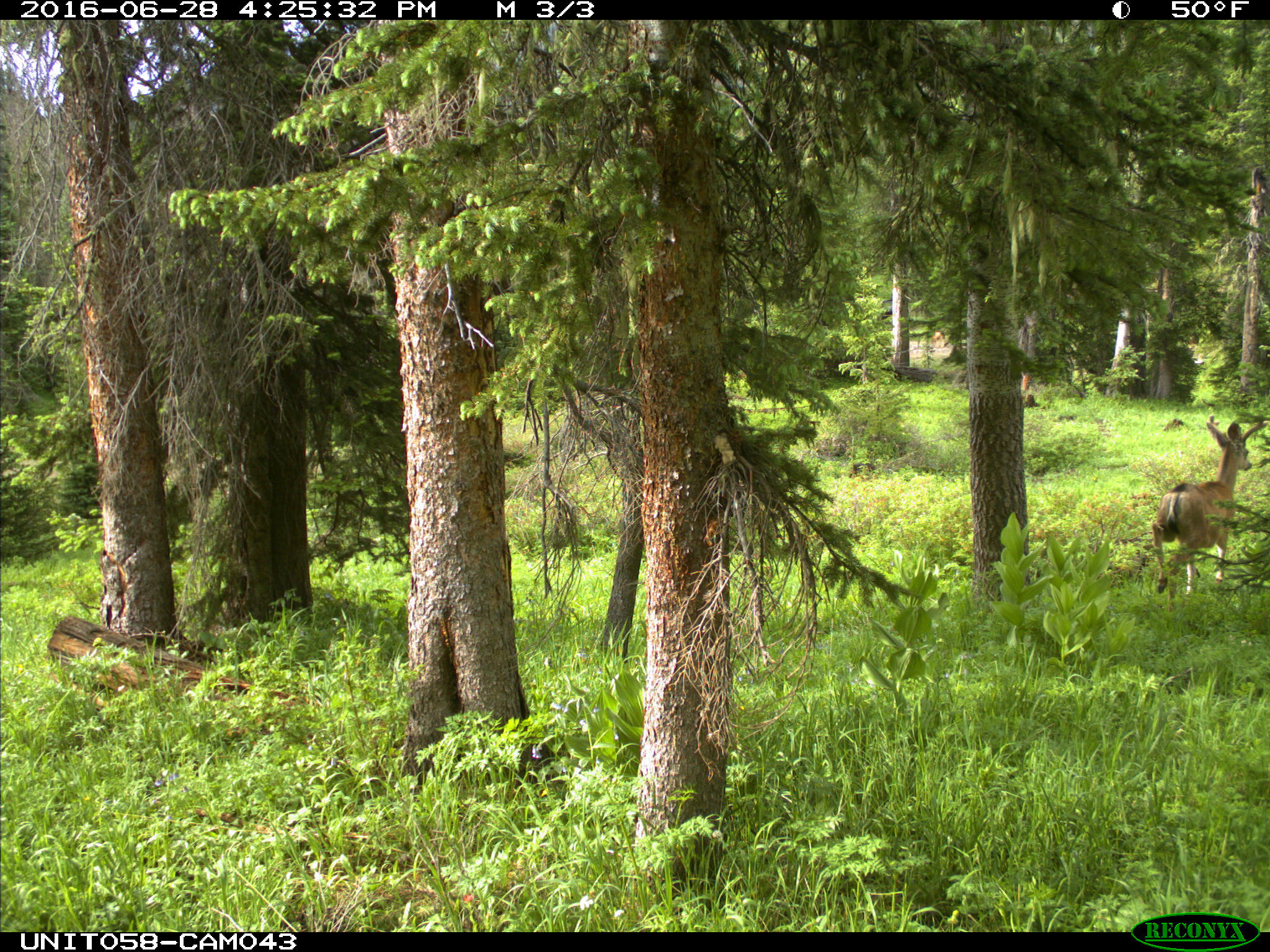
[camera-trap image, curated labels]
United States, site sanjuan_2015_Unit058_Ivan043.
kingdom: Animalia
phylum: Chordata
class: Mammalia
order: Artiodactyla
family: Cervidae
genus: Odocoileus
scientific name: Odocoileus hemionus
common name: mule deer